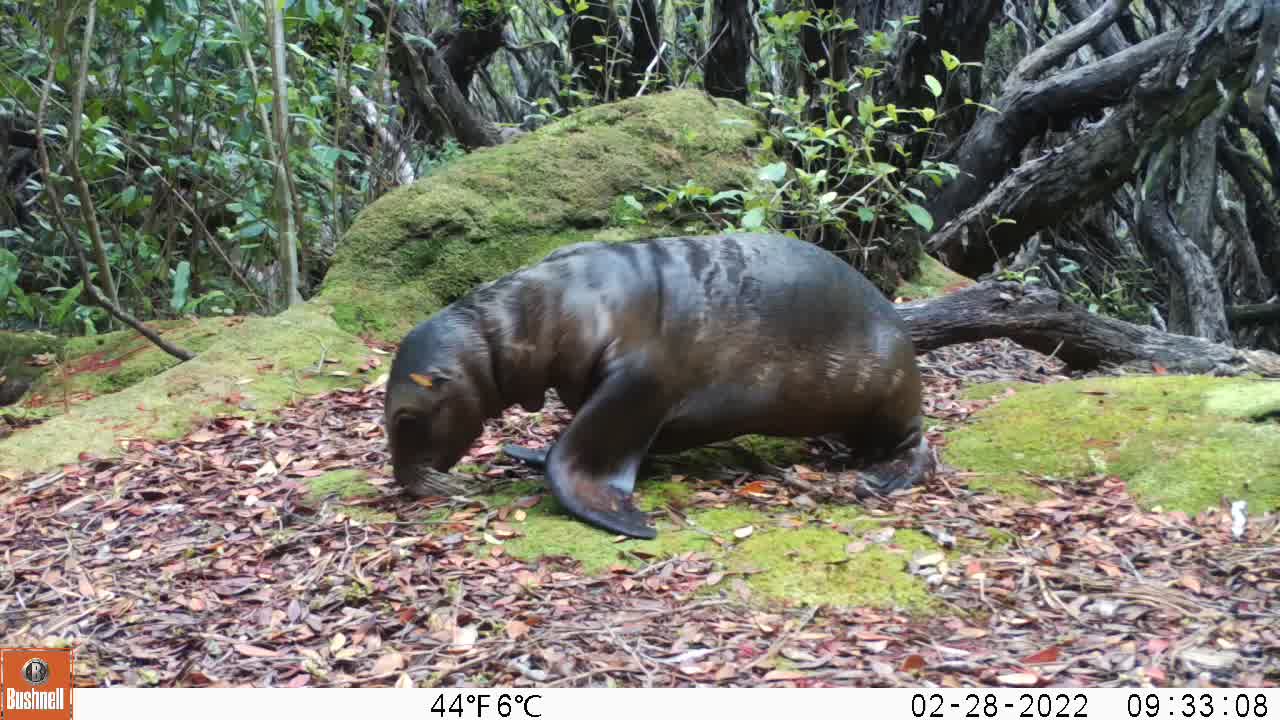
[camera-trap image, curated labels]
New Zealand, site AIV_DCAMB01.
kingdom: Animalia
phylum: Chordata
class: Mammalia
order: Carnivora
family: Otariidae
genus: Phocarctos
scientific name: Phocarctos hookeri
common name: new zealand sea lion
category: sealion